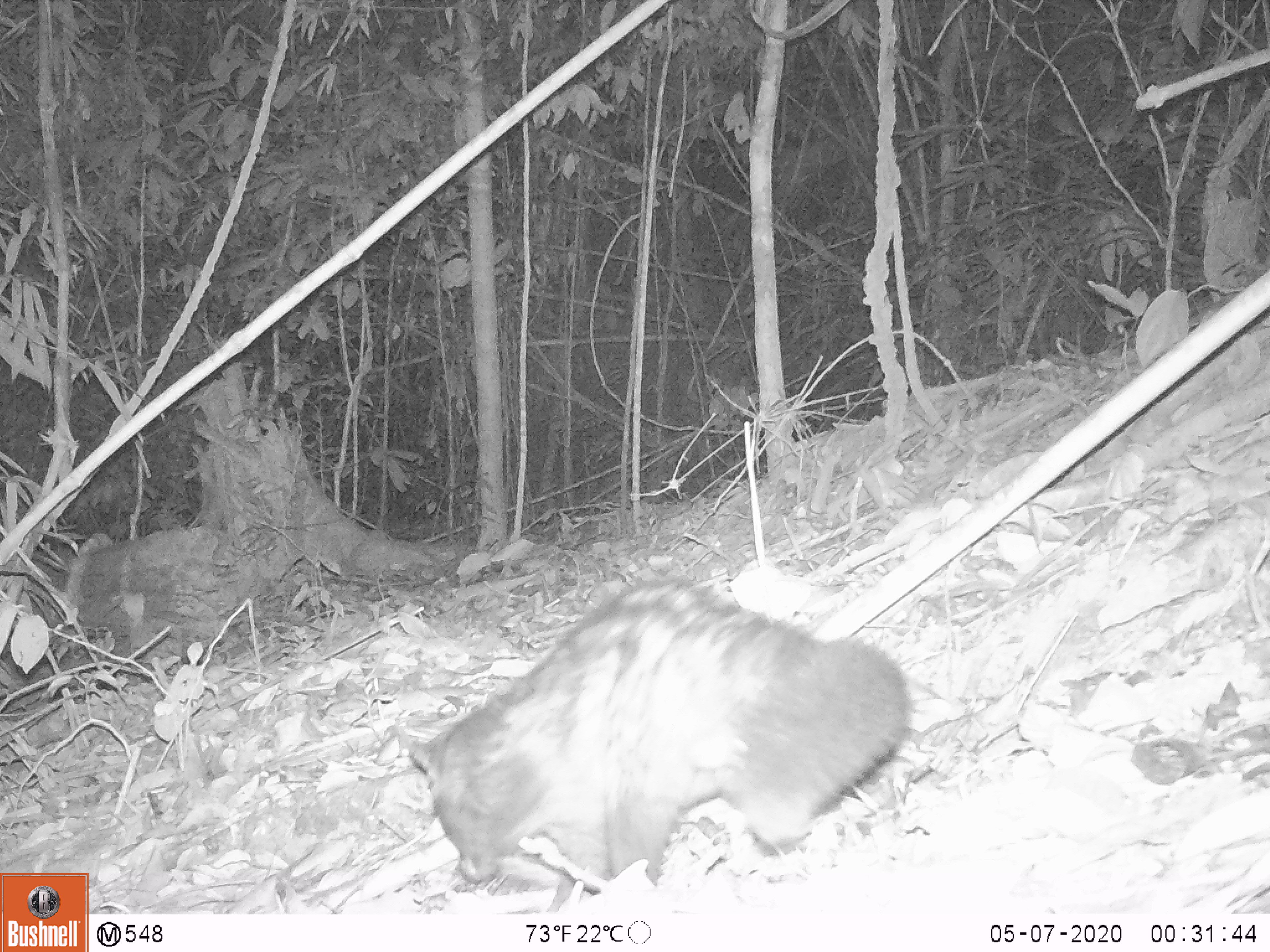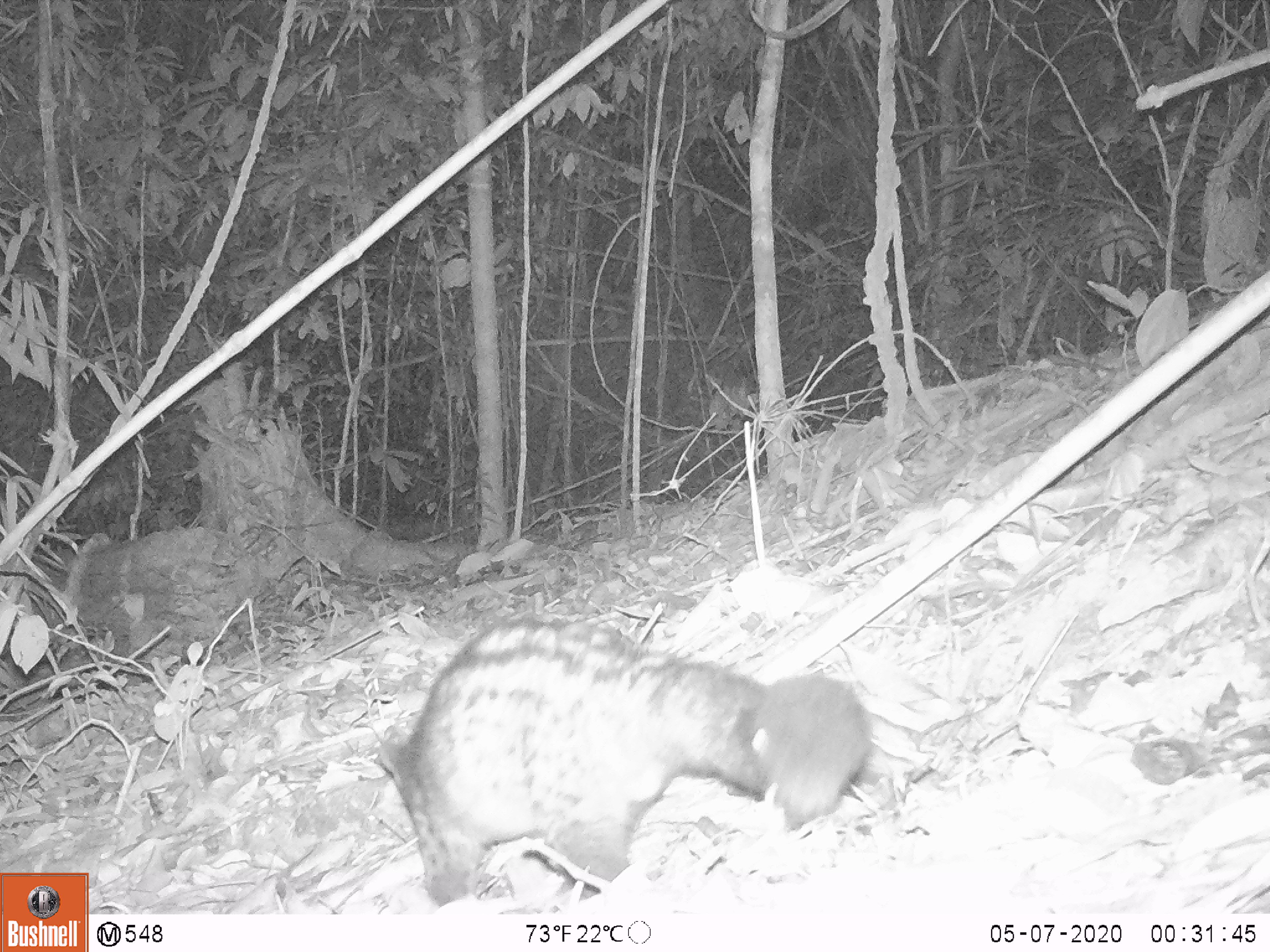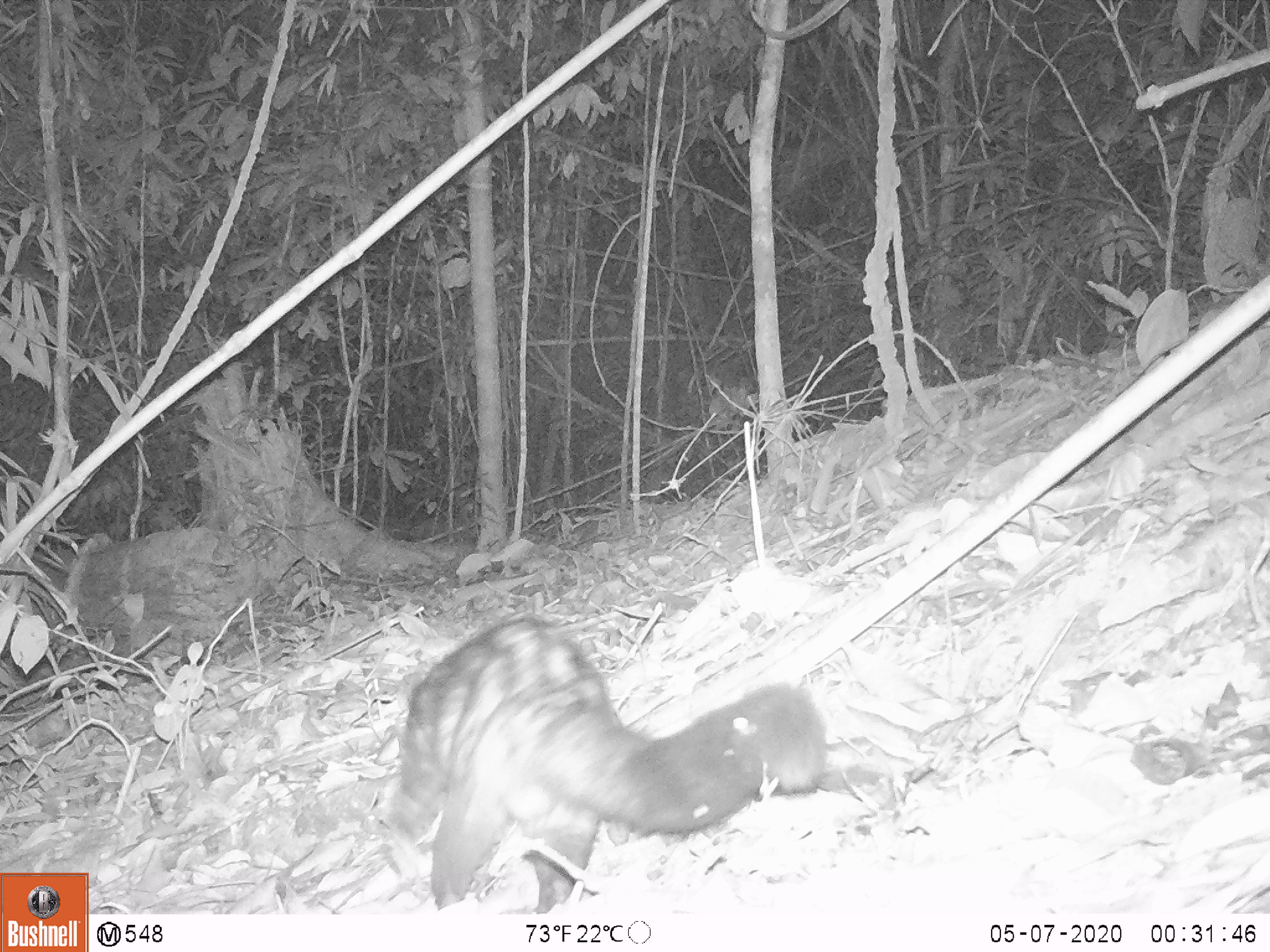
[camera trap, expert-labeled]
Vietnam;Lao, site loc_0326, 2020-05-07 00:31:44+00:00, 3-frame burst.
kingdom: Animalia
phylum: Chordata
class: Mammalia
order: Carnivora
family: Viverridae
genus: Paradoxurus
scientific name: Paradoxurus hermaphroditus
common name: common palm civet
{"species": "common palm civet (Paradoxurus hermaphroditus)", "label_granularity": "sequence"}